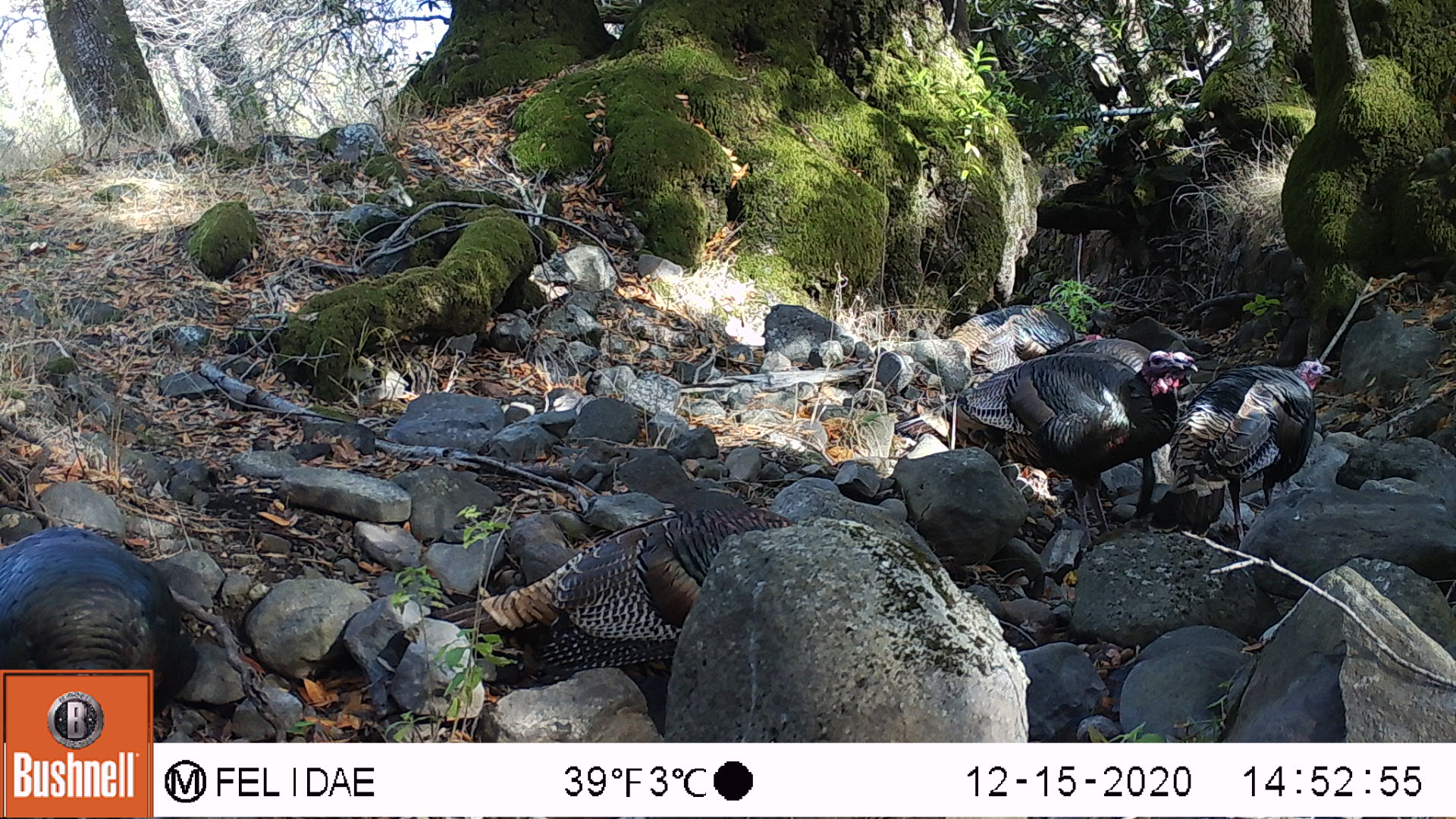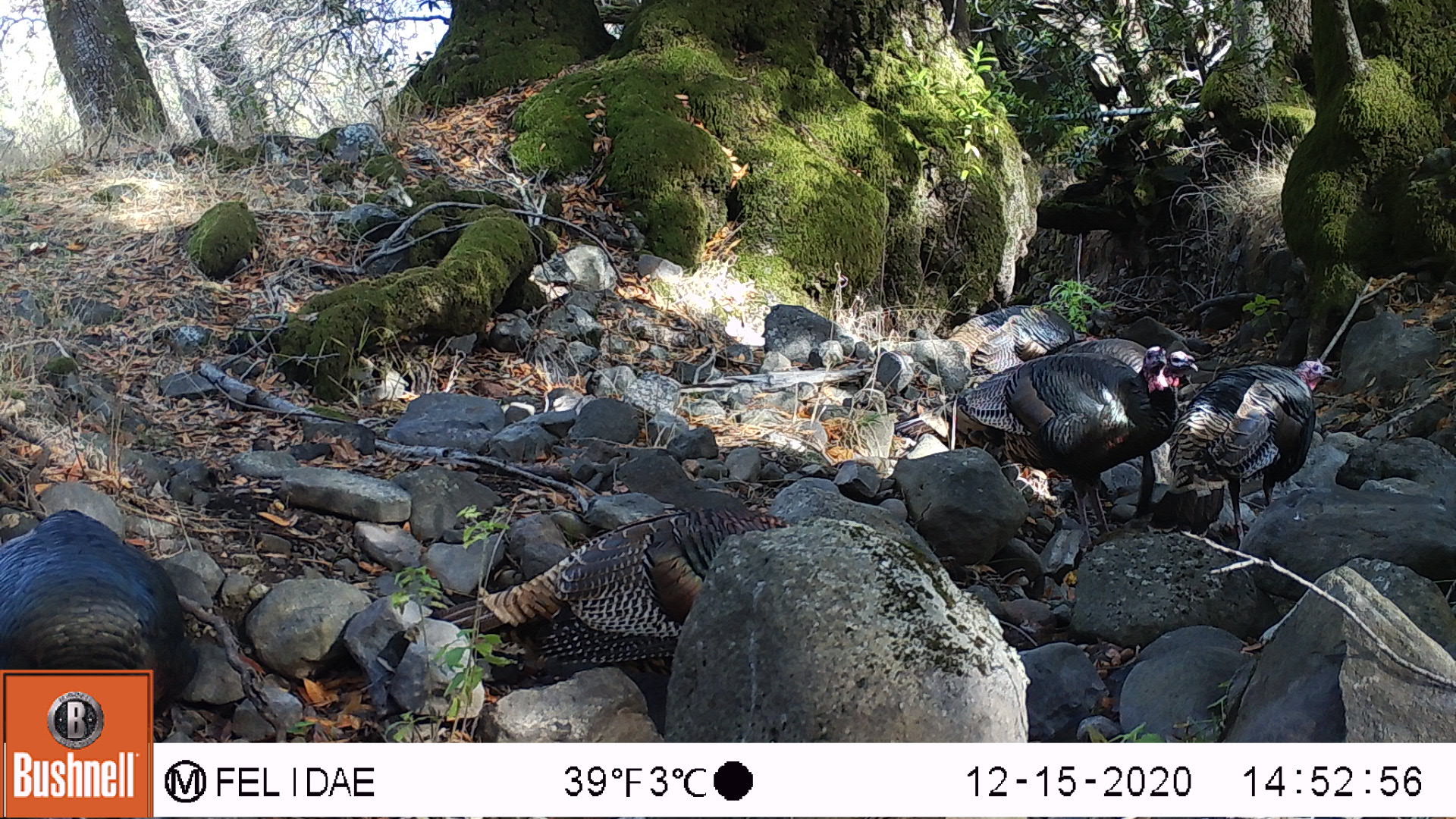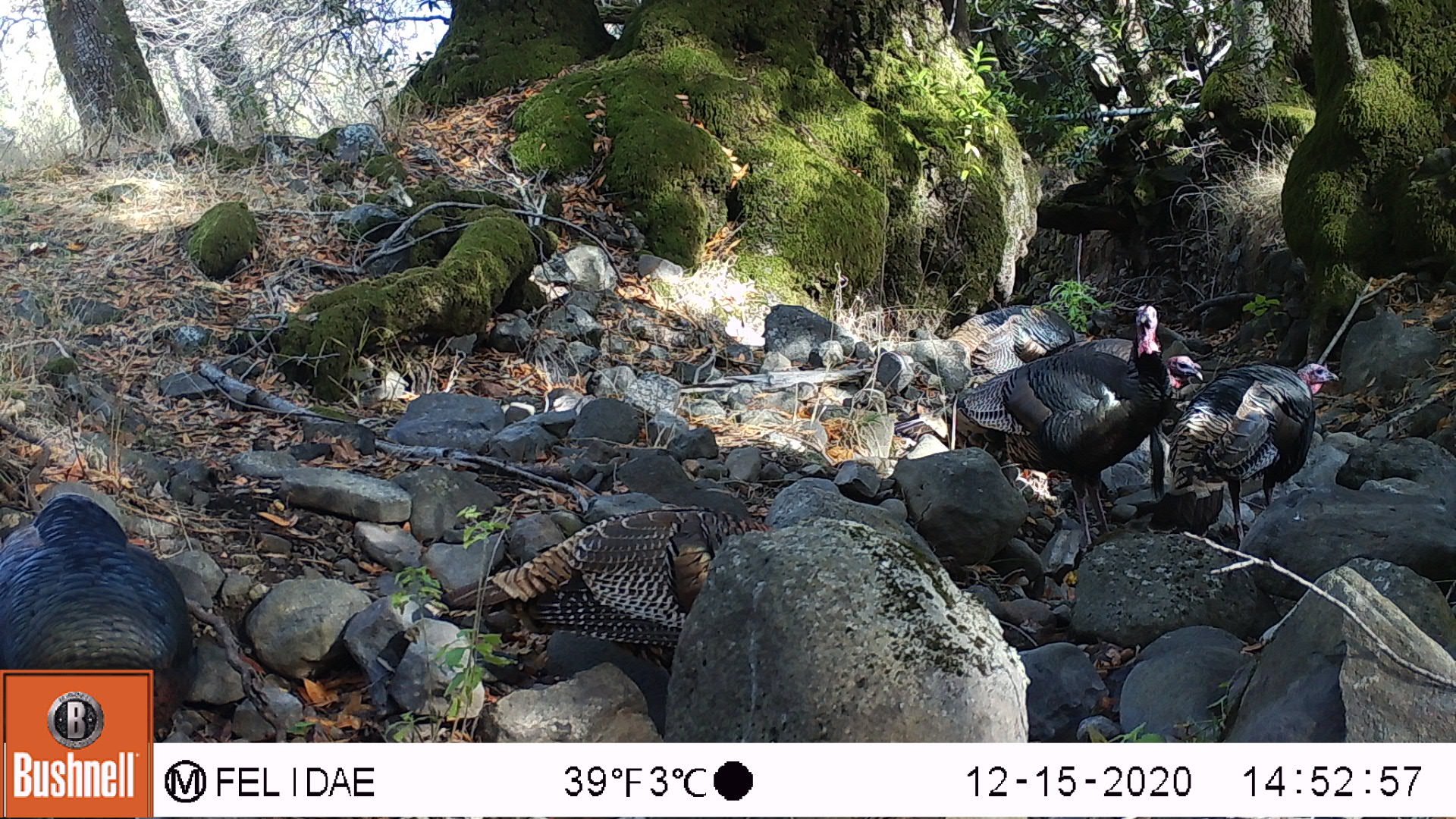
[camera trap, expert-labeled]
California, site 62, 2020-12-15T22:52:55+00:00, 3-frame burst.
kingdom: Animalia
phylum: Chordata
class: Aves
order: Galliformes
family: Phasianidae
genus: Meleagris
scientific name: Meleagris gallopavo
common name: turkey